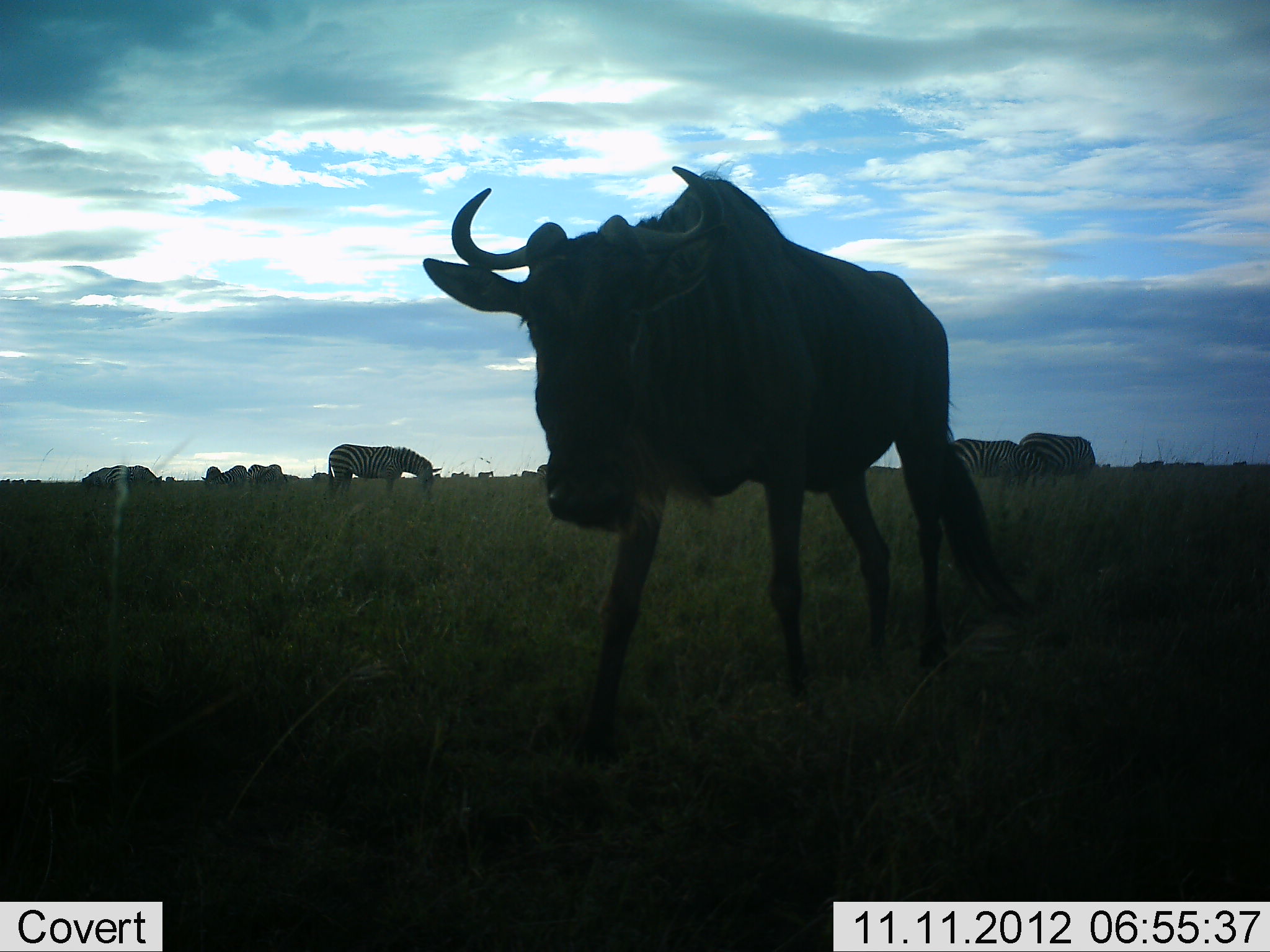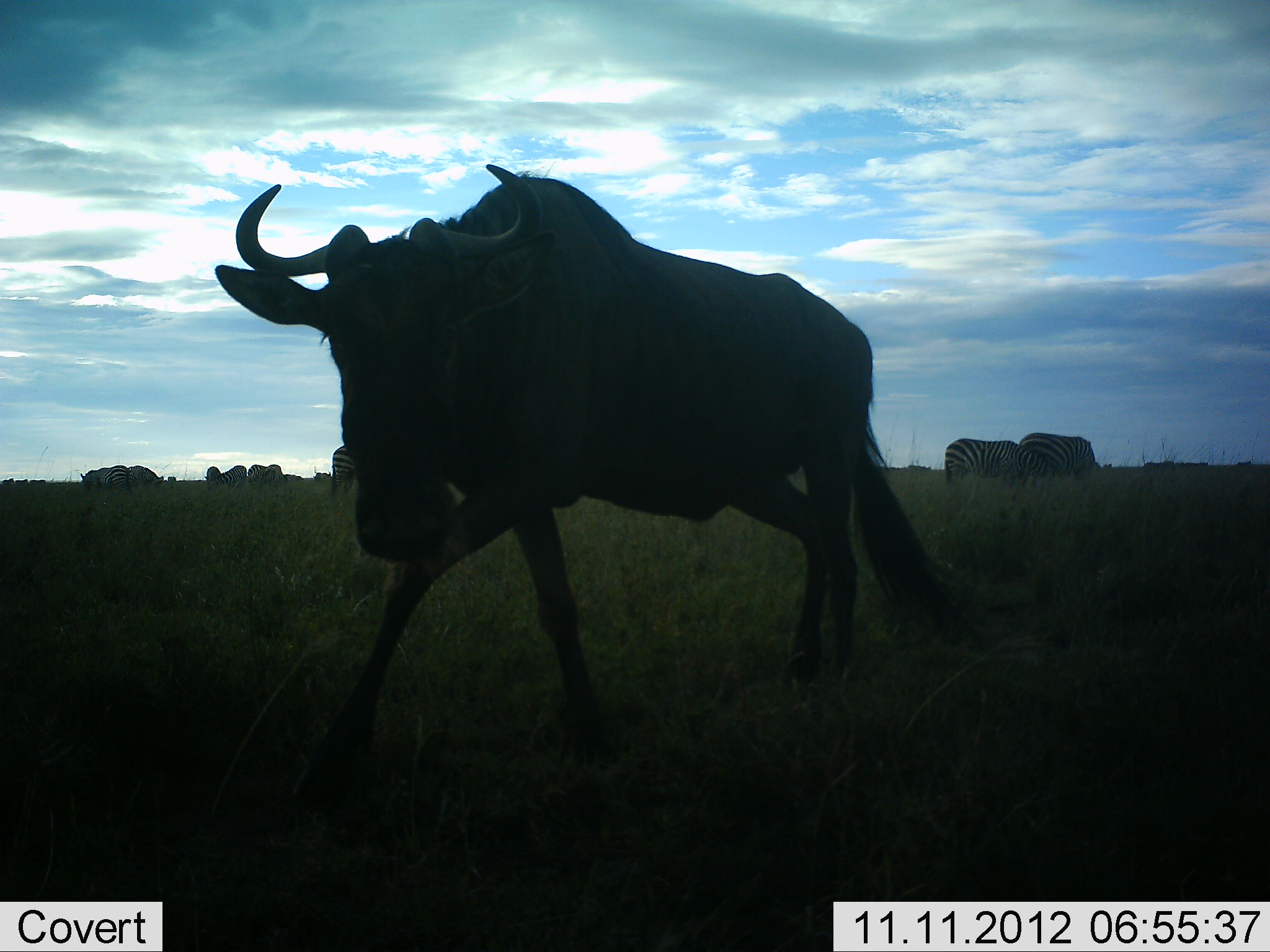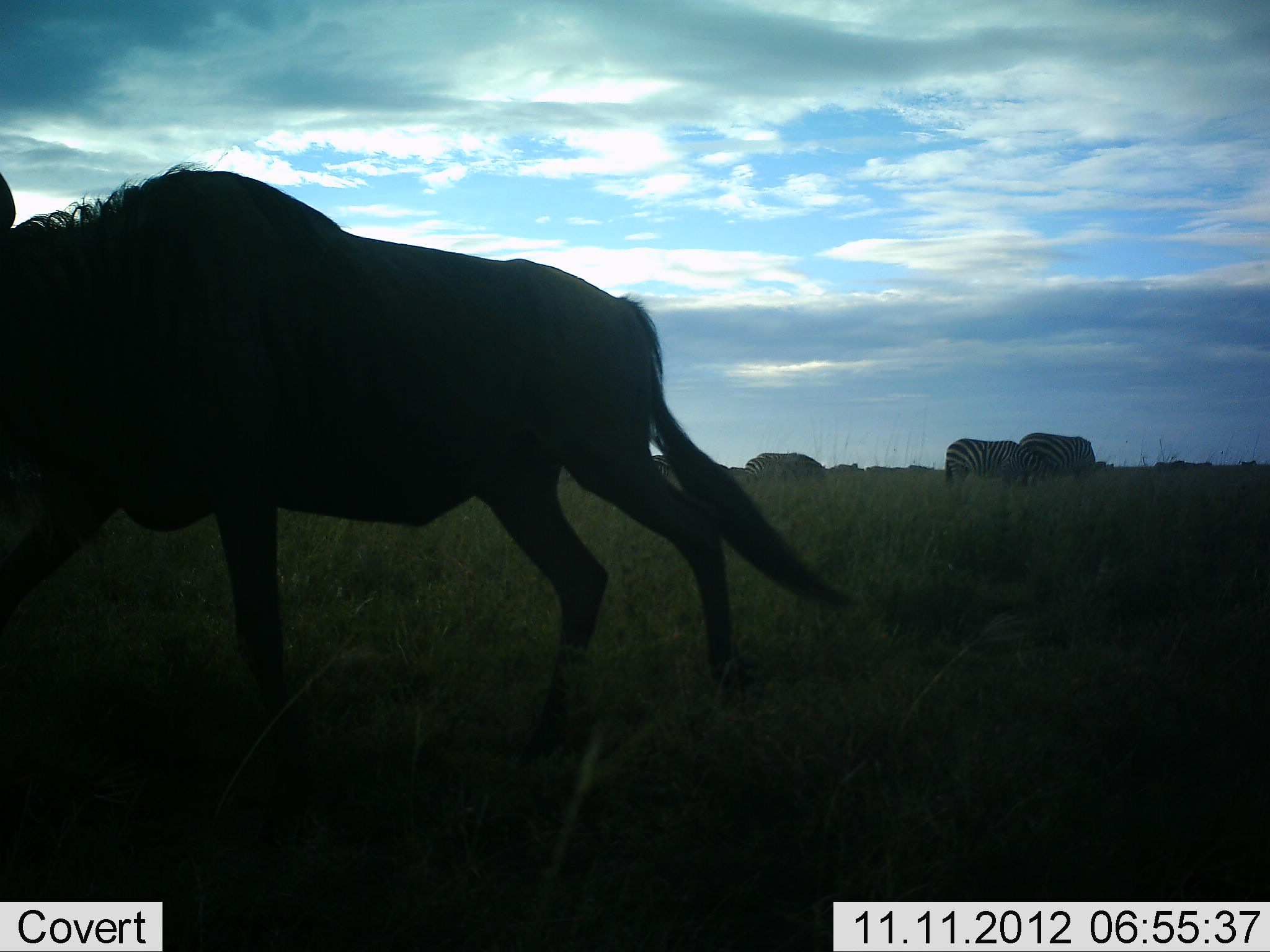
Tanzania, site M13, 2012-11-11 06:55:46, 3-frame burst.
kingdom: Animalia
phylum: Chordata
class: Mammalia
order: Artiodactyla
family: Bovidae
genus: Connochaetes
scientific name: Connochaetes taurinus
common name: blue wildebeest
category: wildebeest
Wildebeest (blue wildebeest) (Connochaetes taurinus), count 1. Behavior (volunteer vote fractions): standing 10%, resting 10%, moving 100%, interacting 10%. Young present (vote fraction): 0%. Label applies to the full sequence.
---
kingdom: Animalia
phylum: Chordata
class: Mammalia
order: Perissodactyla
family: Equidae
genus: Equus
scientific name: Equus quagga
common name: plains zebra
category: zebra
Zebra (plains zebra) (Equus quagga), count 9. Behavior (volunteer vote fractions): standing 50%, resting 10%, moving 20%, interacting 10%. Young present (vote fraction): 0%. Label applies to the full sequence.